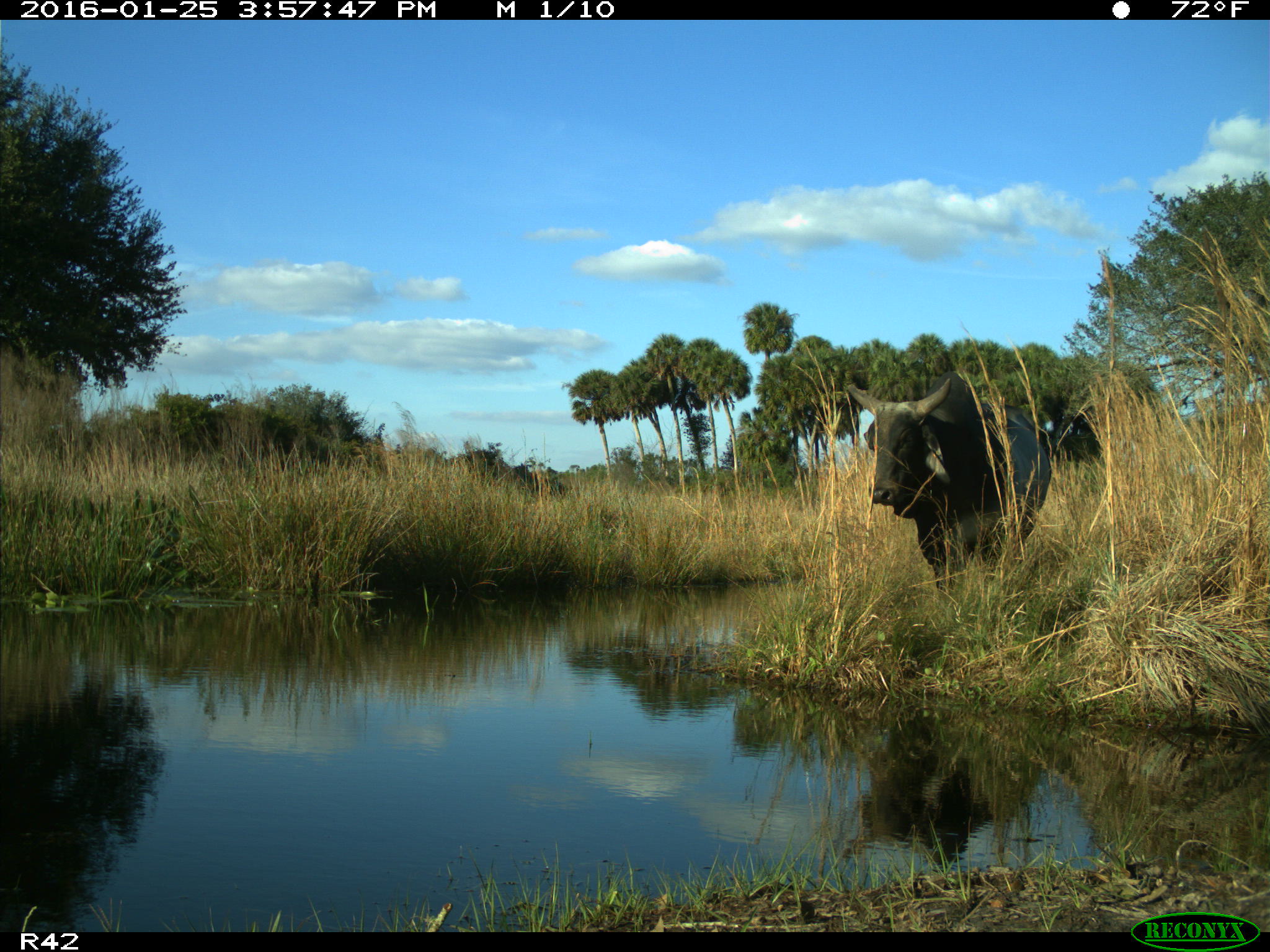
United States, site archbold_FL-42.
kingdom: Animalia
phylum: Chordata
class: Mammalia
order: Artiodactyla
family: Bovidae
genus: Bos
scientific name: Bos taurus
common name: domestic cow